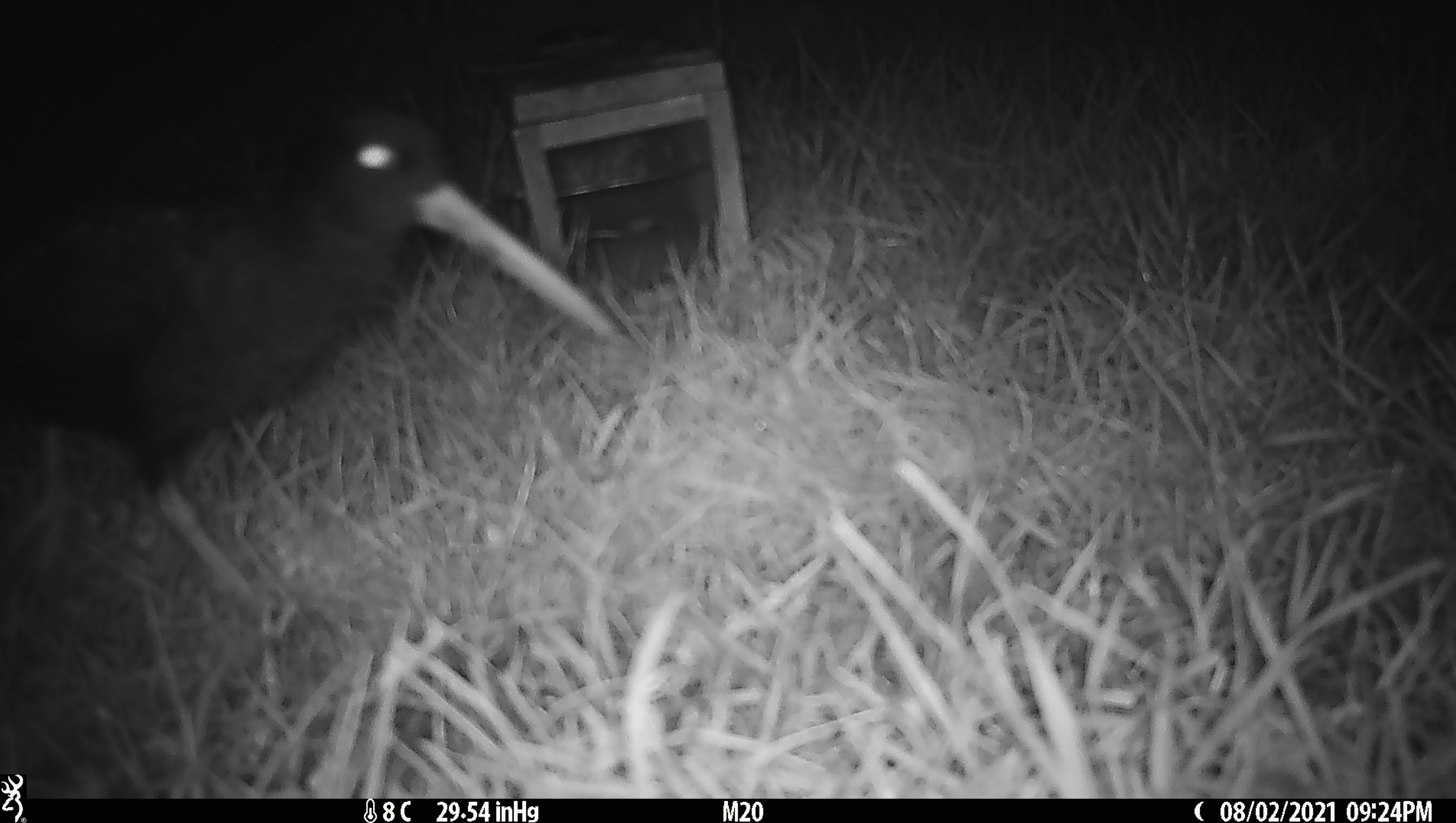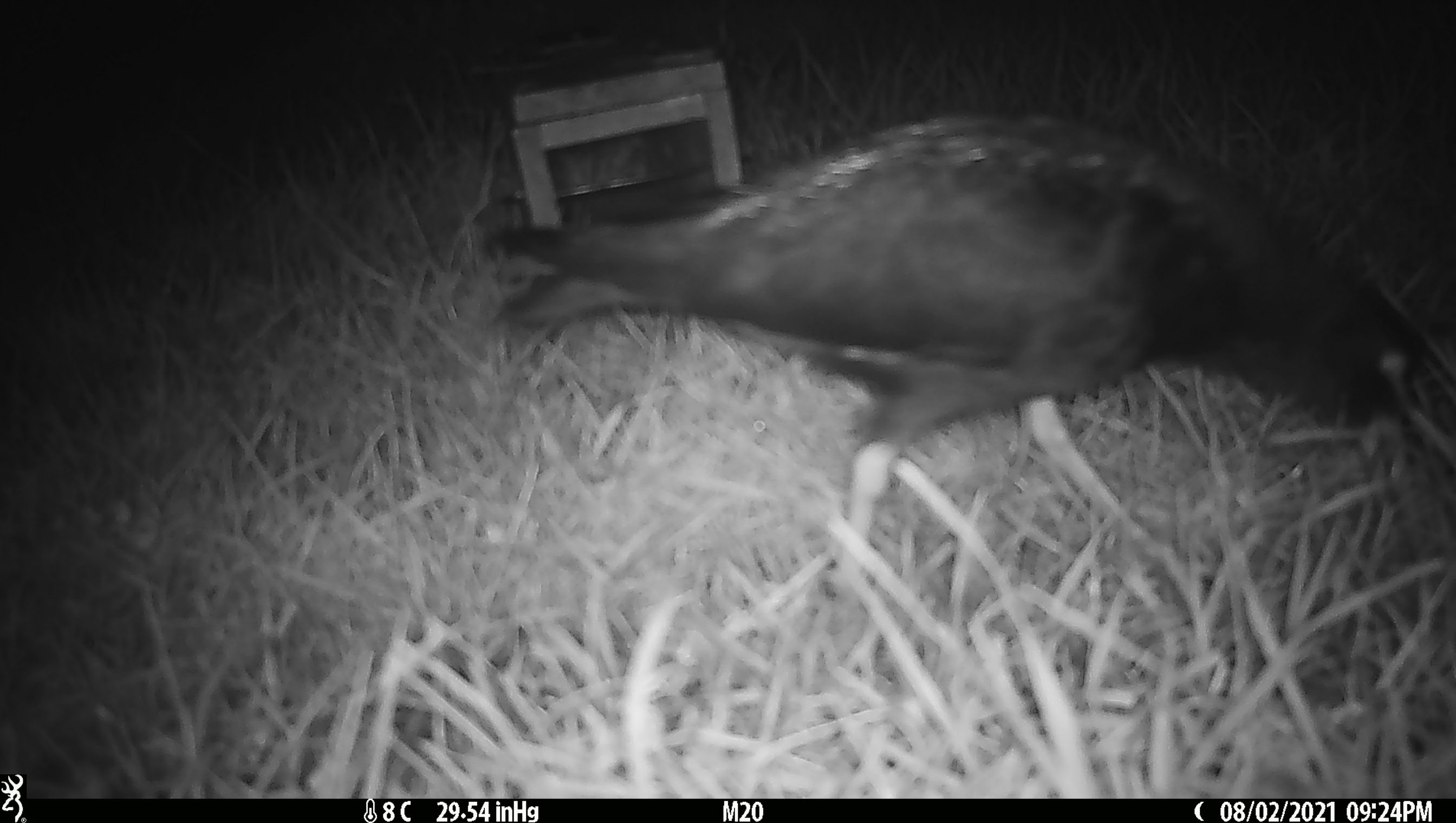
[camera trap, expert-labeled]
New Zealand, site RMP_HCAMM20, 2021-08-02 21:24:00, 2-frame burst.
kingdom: Animalia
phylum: Chordata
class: Aves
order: Charadriiformes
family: Haematopodidae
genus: Haematopus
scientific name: Haematopus unicolor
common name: variable oystercatcher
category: oystercatcher